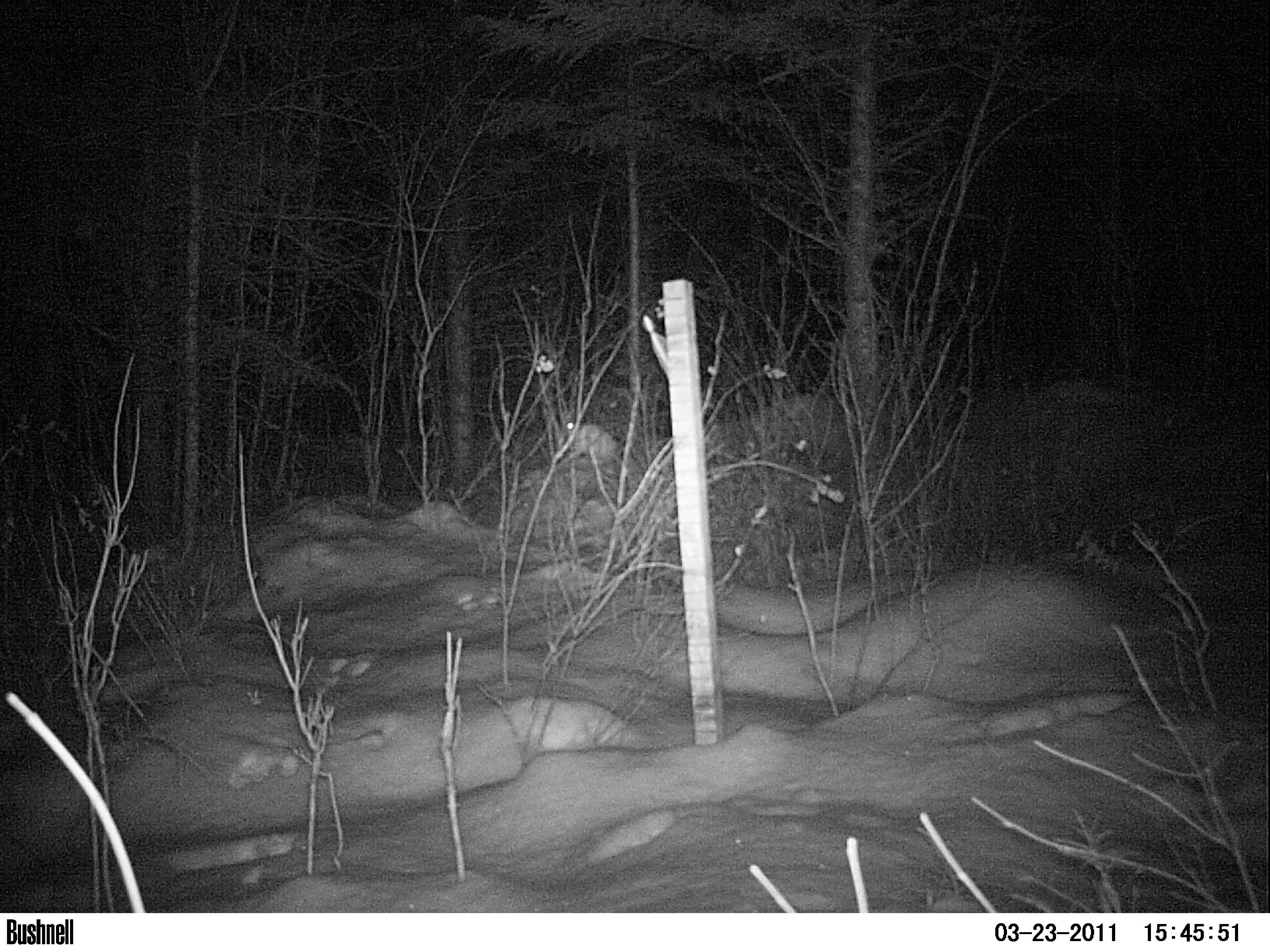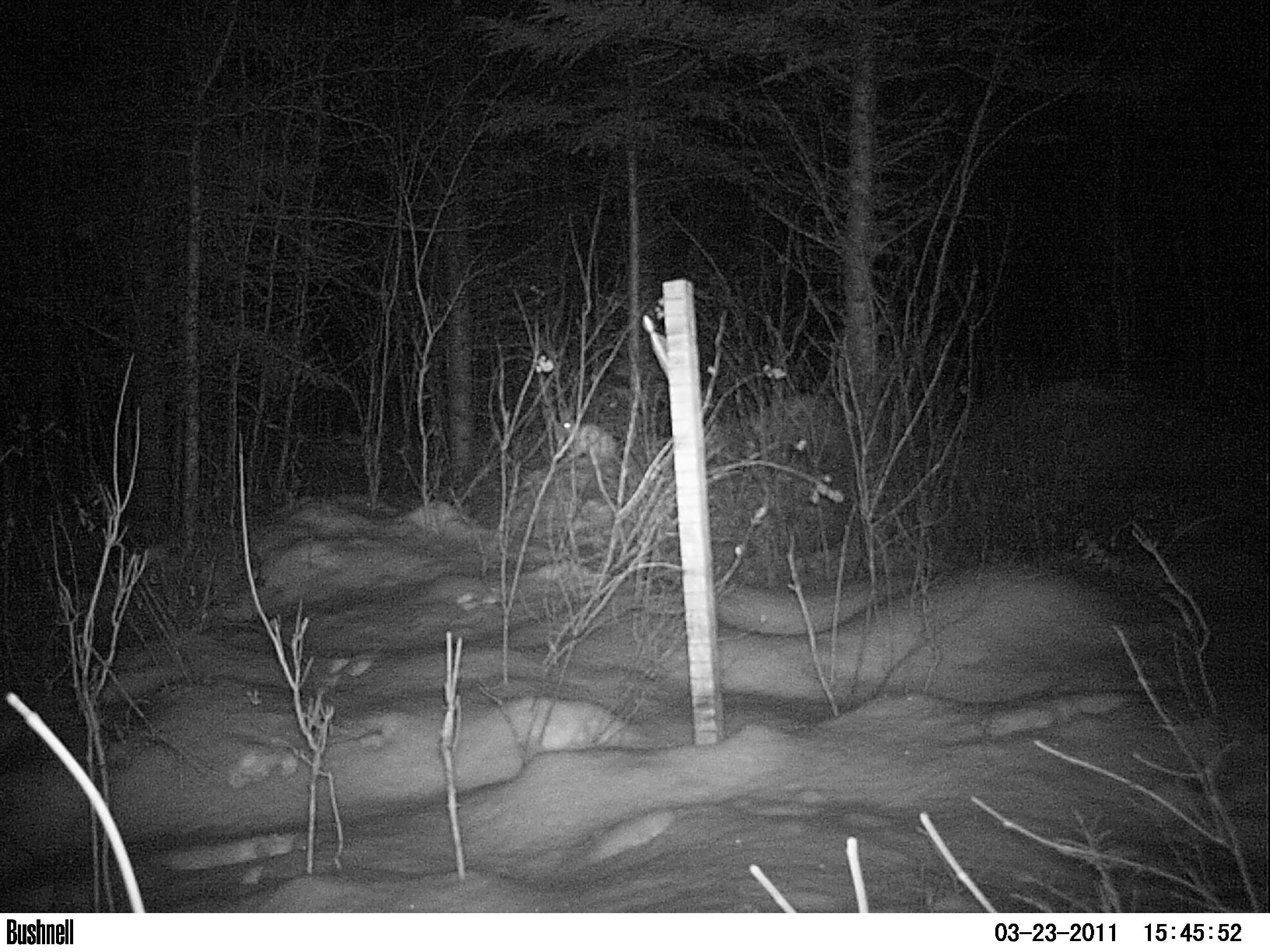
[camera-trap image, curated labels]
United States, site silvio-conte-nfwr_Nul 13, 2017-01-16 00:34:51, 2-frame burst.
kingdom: Animalia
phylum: Chordata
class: Mammalia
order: Lagomorpha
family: Leporidae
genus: Lepus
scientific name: Lepus americanus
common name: snowshoe hare